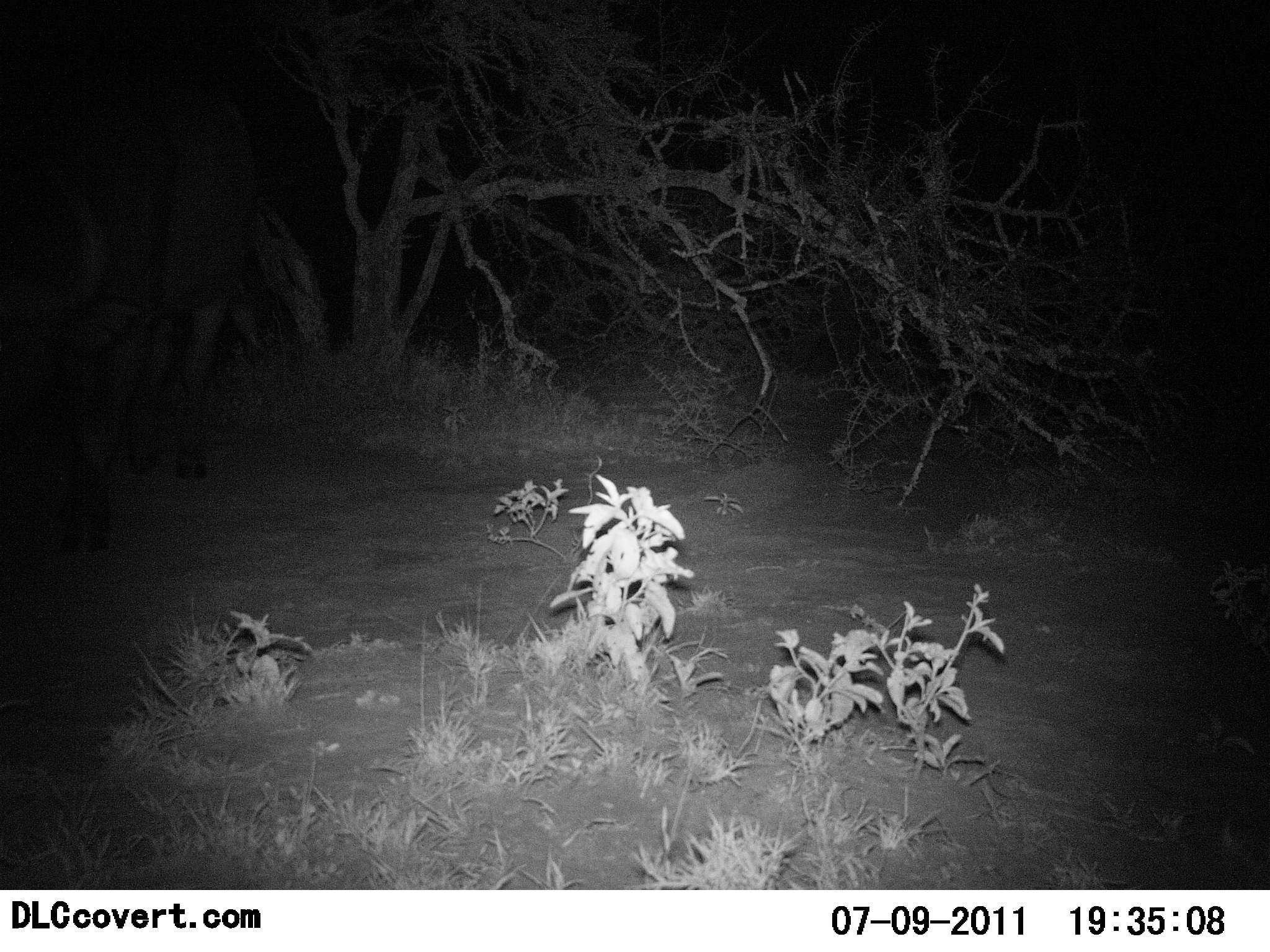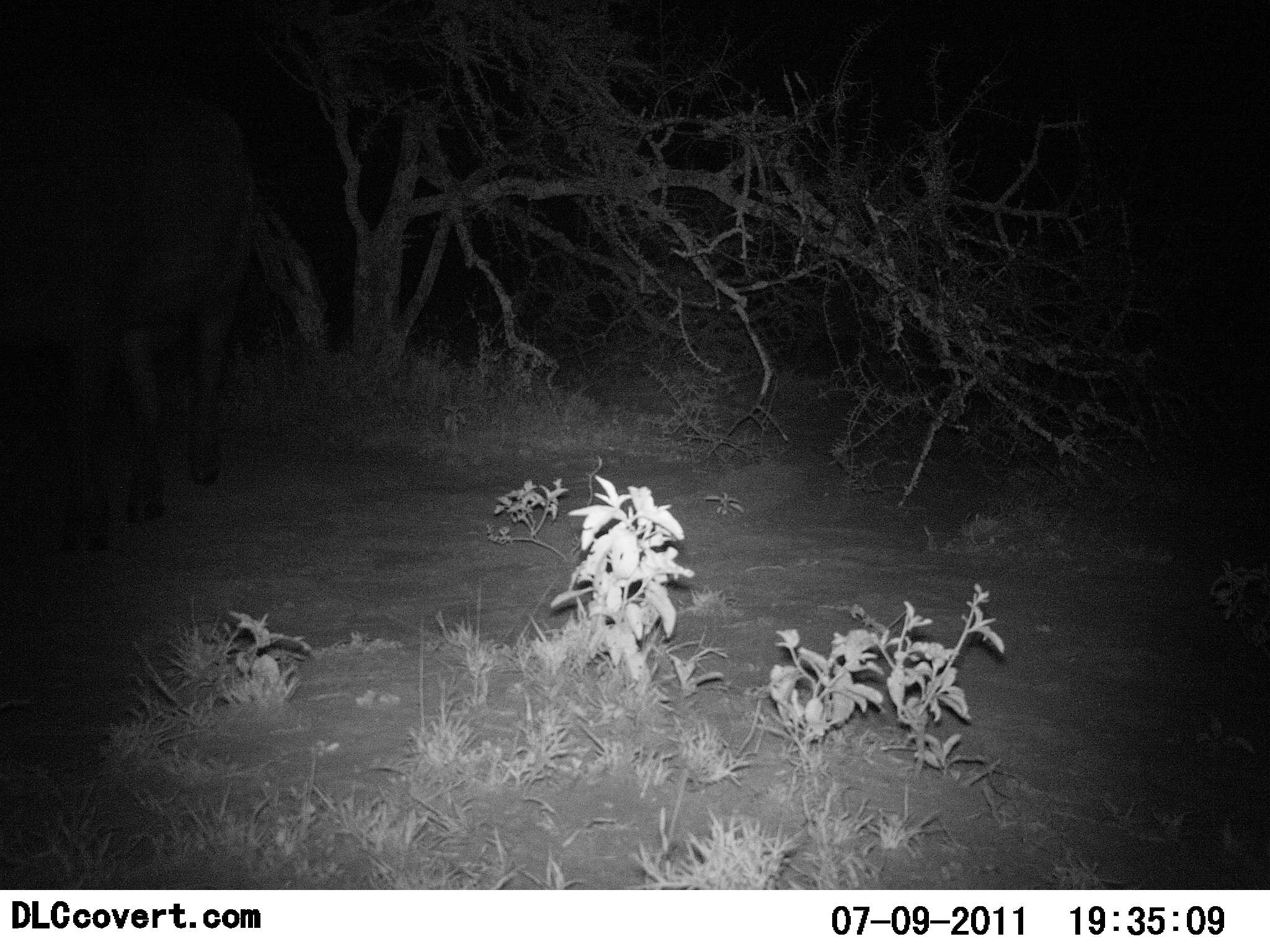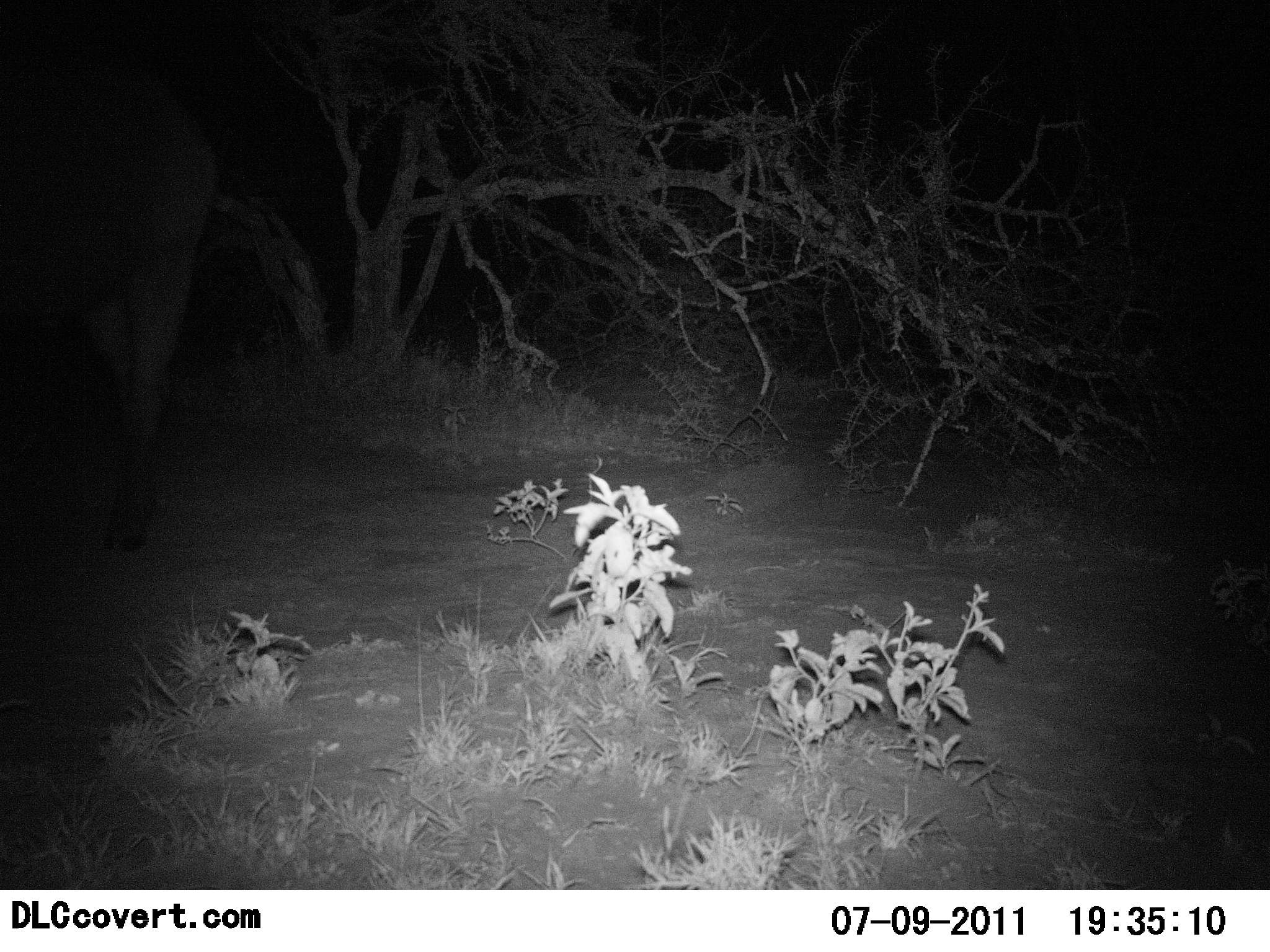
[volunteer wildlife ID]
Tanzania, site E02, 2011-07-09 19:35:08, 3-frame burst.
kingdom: Animalia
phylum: Chordata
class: Mammalia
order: Artiodactyla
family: Bovidae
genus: Syncerus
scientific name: Syncerus caffer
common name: cape buffalo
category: buffalo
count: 1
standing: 0%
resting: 0%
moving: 100%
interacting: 0%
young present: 0%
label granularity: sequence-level